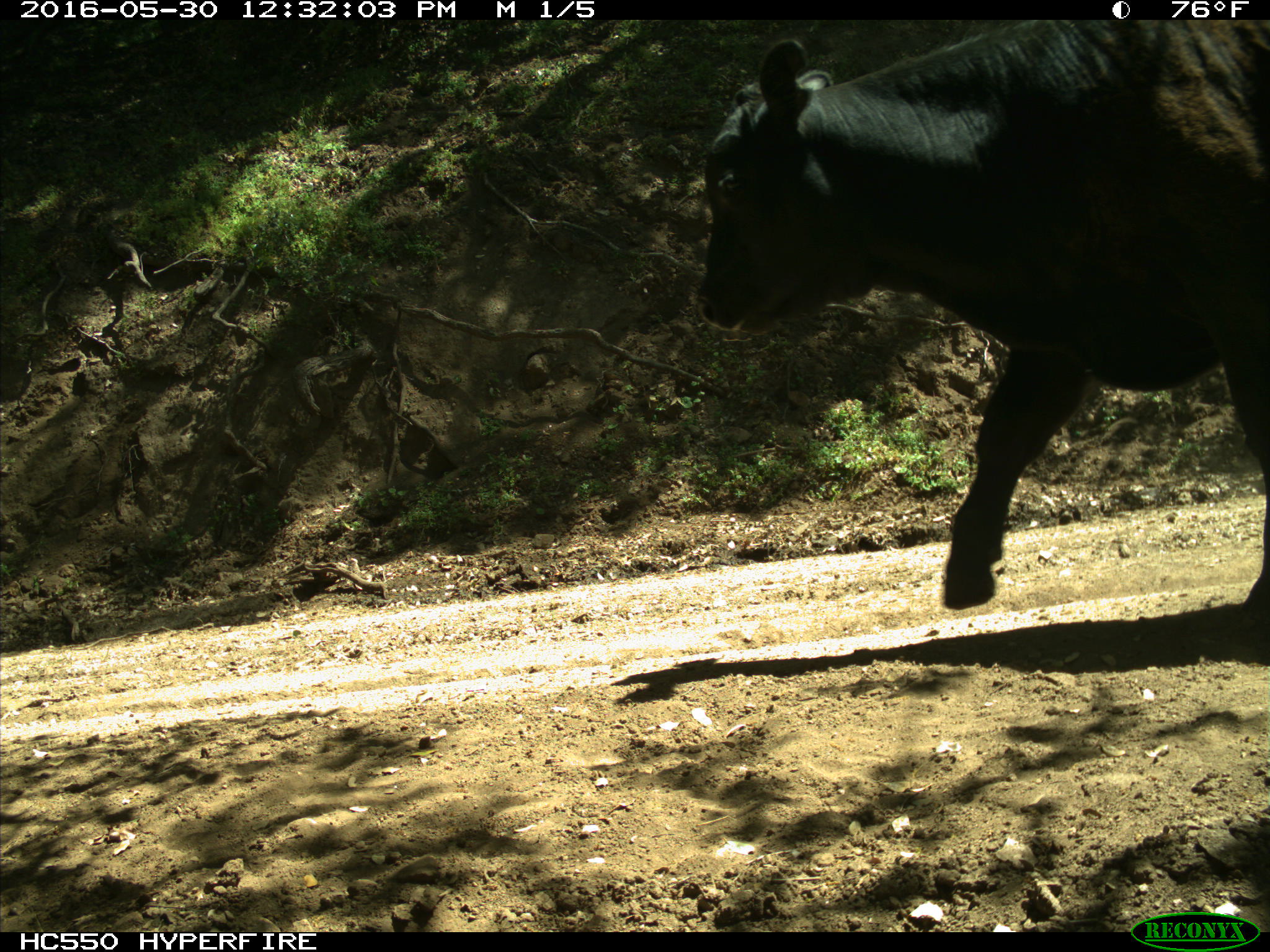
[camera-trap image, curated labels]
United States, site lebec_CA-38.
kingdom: Animalia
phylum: Chordata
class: Mammalia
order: Artiodactyla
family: Bovidae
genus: Bos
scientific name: Bos taurus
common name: domestic cow